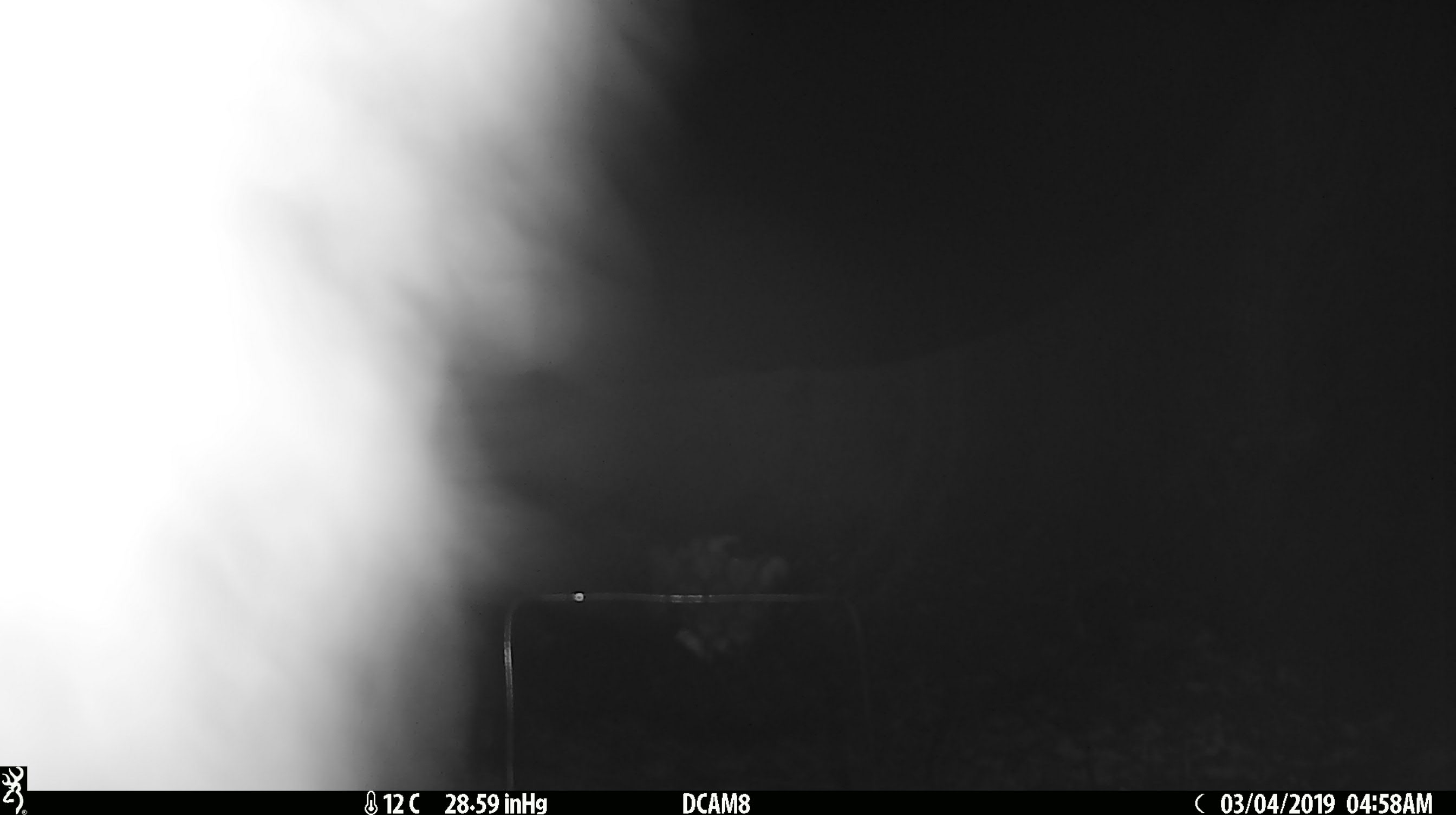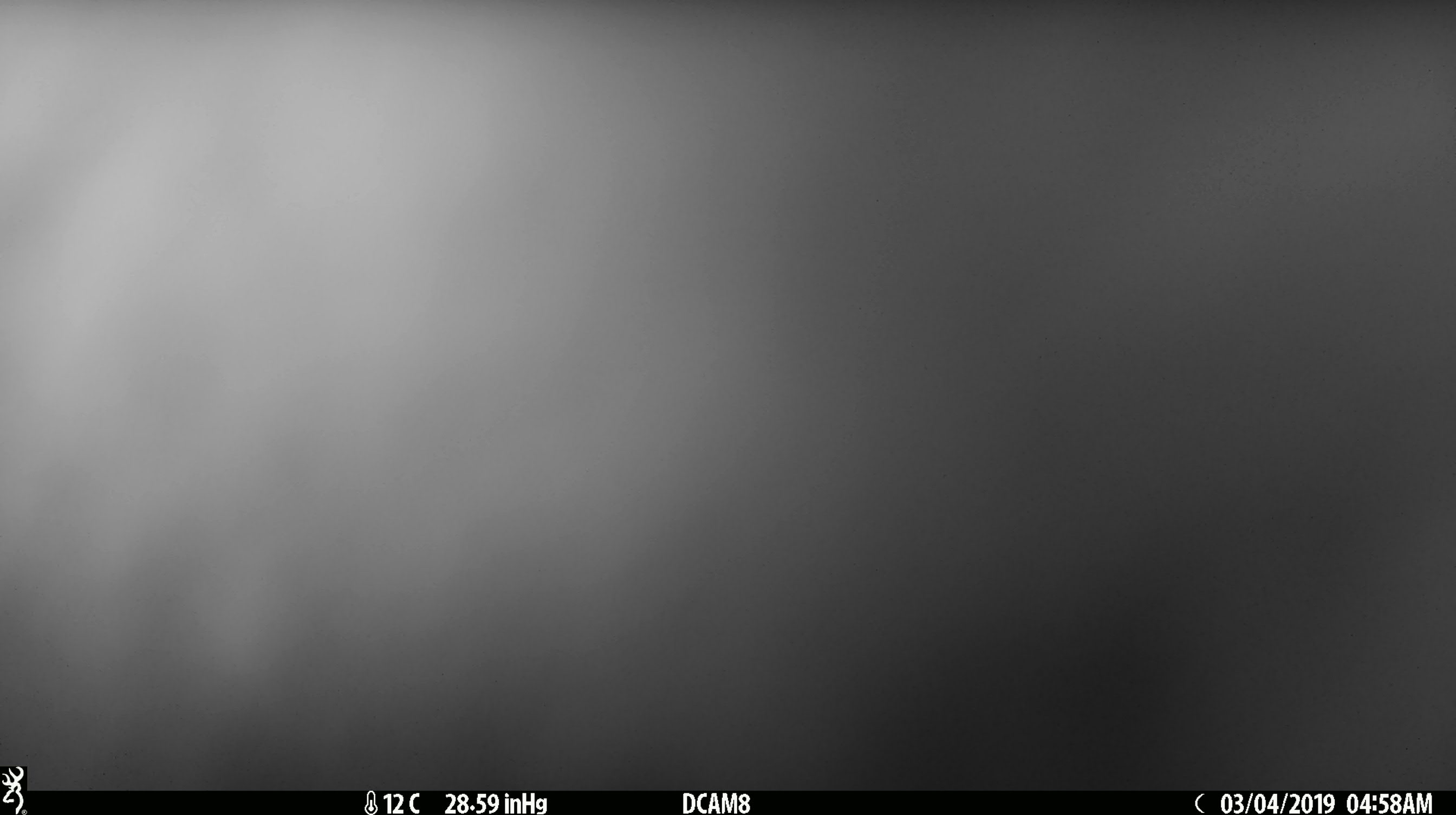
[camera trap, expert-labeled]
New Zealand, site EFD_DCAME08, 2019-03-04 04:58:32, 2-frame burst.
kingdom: Animalia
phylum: Chordata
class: Mammalia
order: Diprotodontia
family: Phalangeridae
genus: Trichosurus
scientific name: Trichosurus vulpecula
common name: common brushtail possum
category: possum